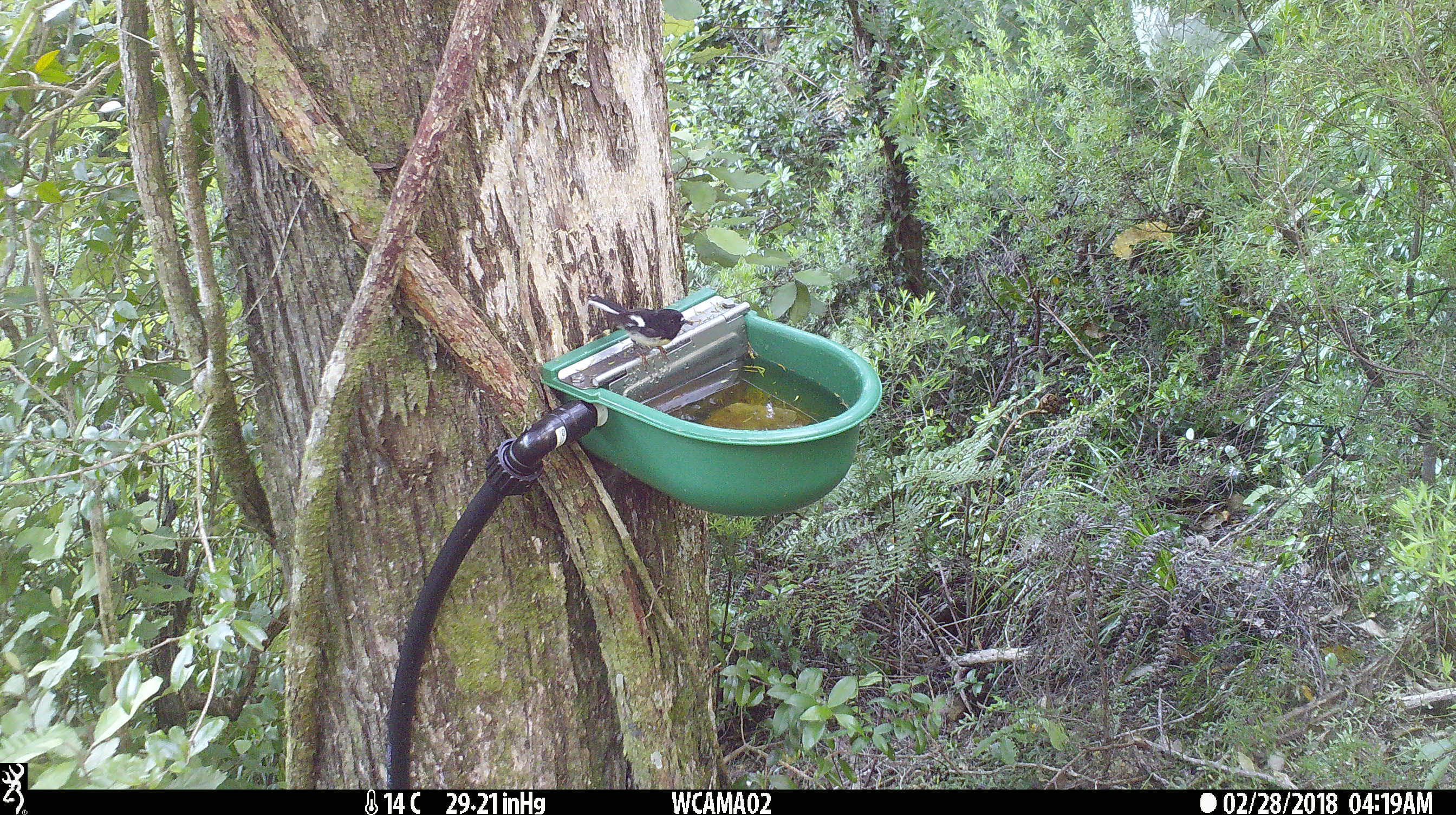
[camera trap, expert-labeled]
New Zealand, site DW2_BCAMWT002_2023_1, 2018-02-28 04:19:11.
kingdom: Animalia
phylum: Chordata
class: Aves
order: Passeriformes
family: Petroicidae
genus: Petroica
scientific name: Petroica macrocephala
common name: tomtit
Tomtit (Petroica macrocephala).